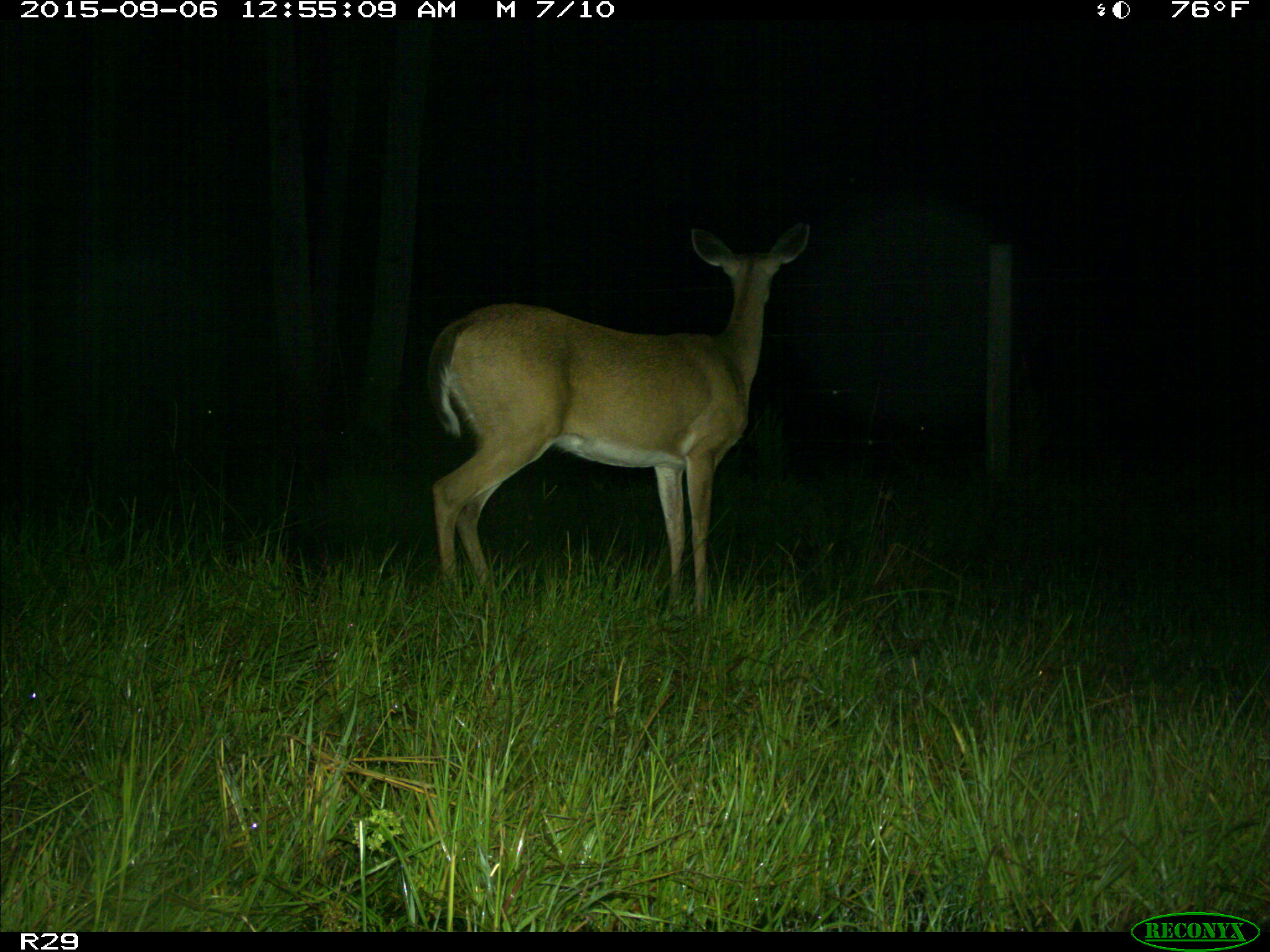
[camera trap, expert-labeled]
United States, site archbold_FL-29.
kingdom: Animalia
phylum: Chordata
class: Mammalia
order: Artiodactyla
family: Cervidae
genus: Odocoileus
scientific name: Odocoileus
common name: deer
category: unidentified deer